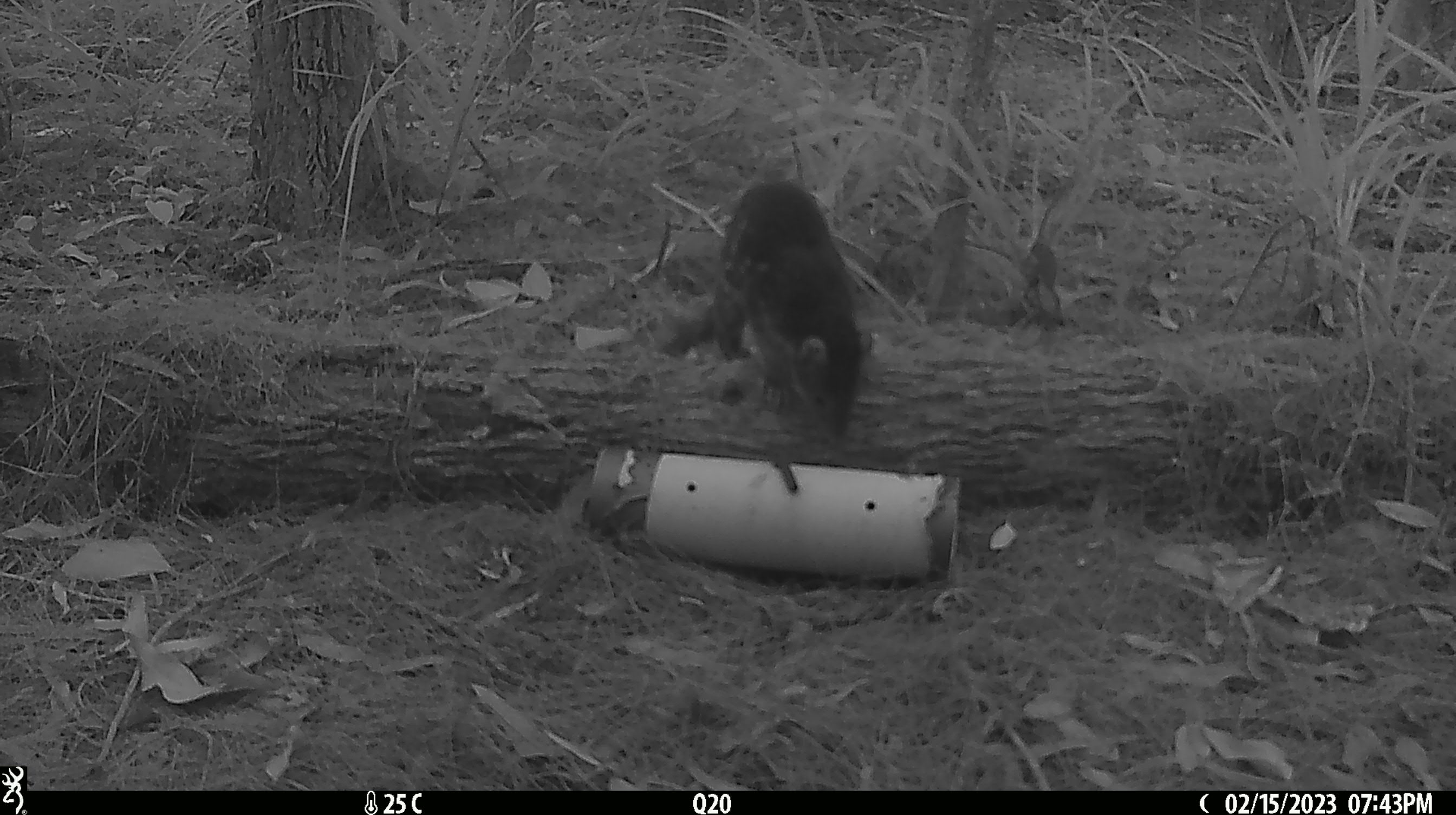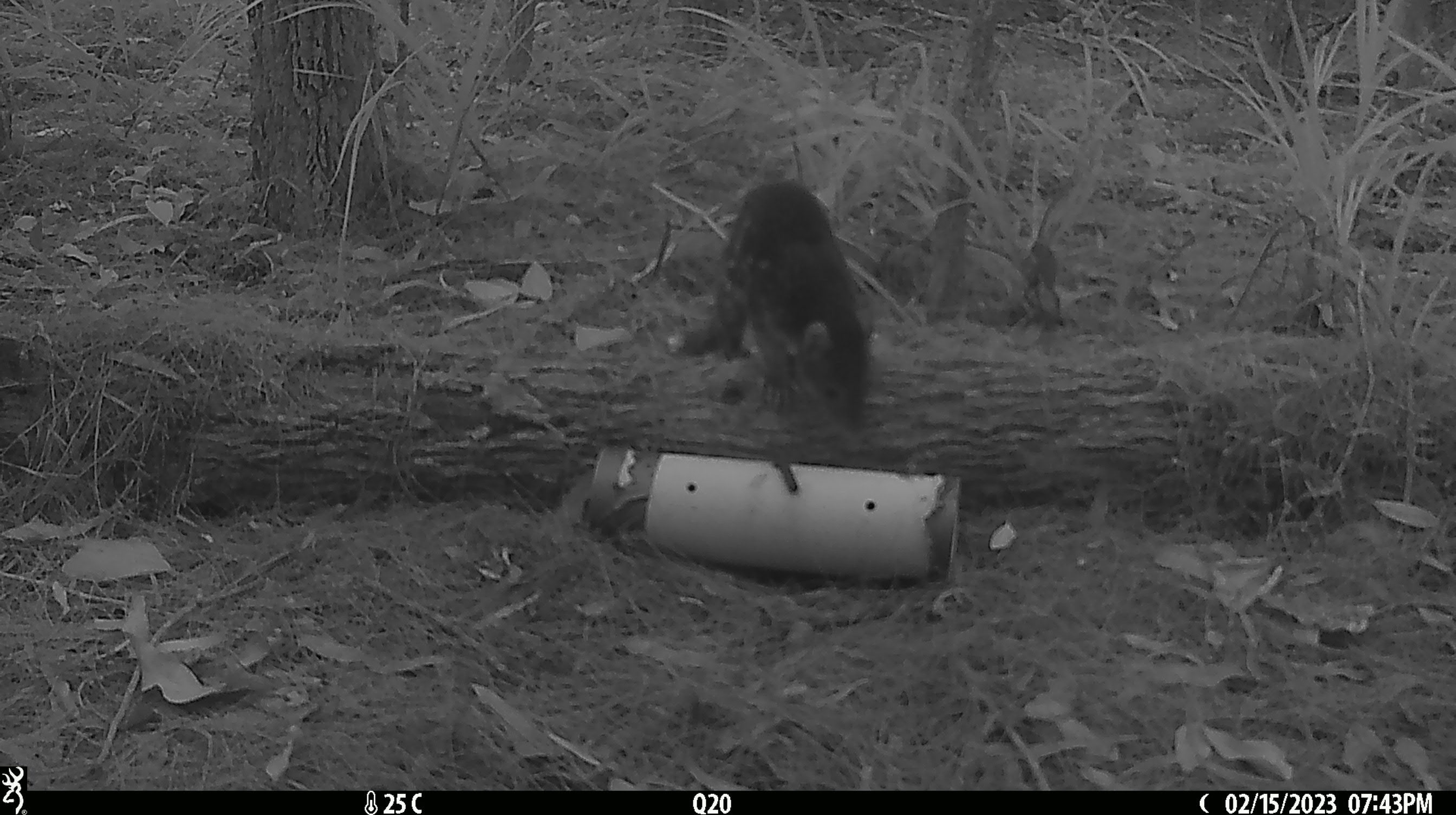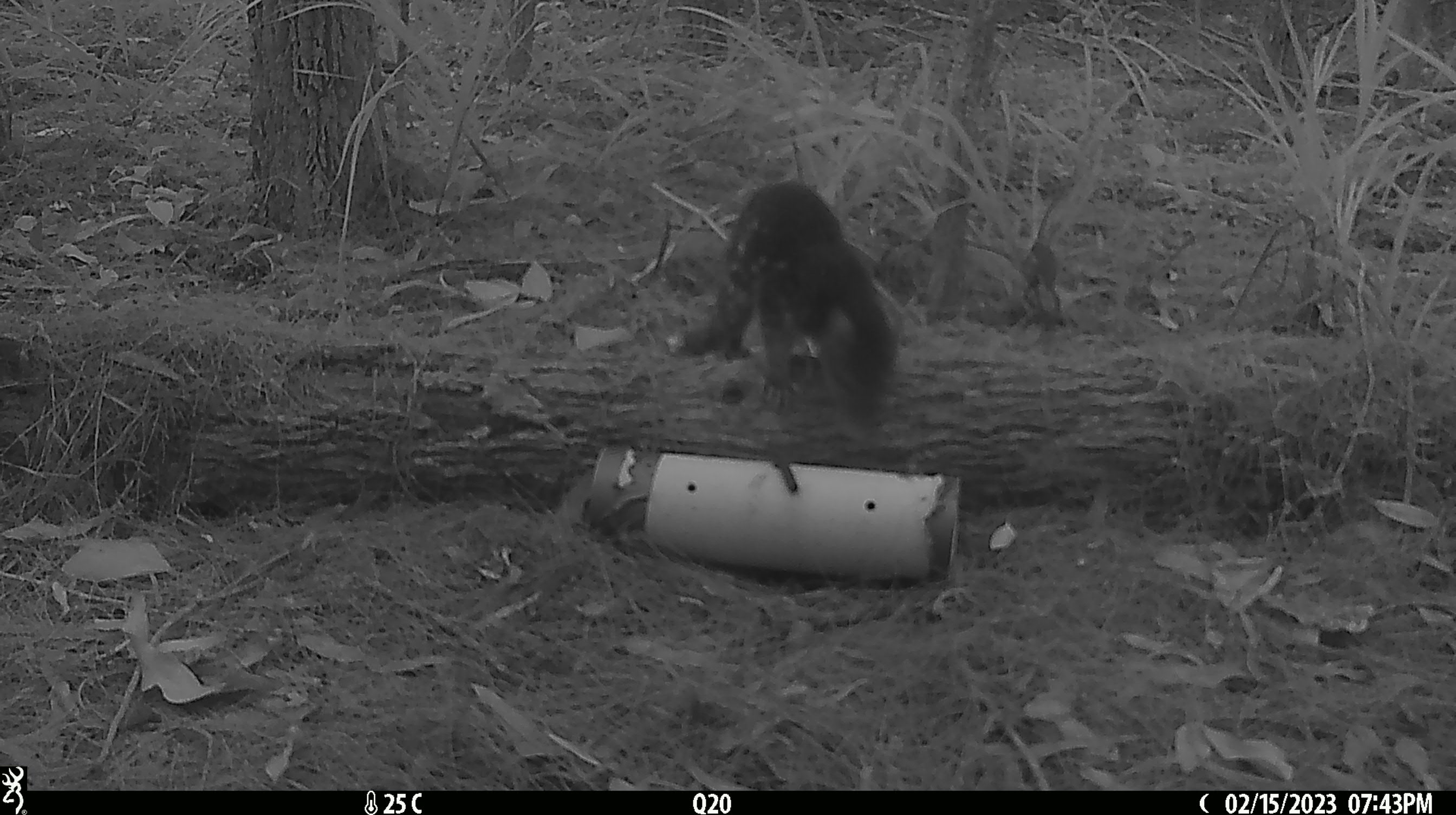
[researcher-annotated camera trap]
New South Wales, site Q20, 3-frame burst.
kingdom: Animalia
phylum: Chordata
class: Mammalia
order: Dasyuromorphia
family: Dasyuridae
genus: Dasyurus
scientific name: Dasyurus maculatus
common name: spotted-tailed quoll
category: quoll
Quoll (spotted-tailed quoll) (Dasyurus maculatus).